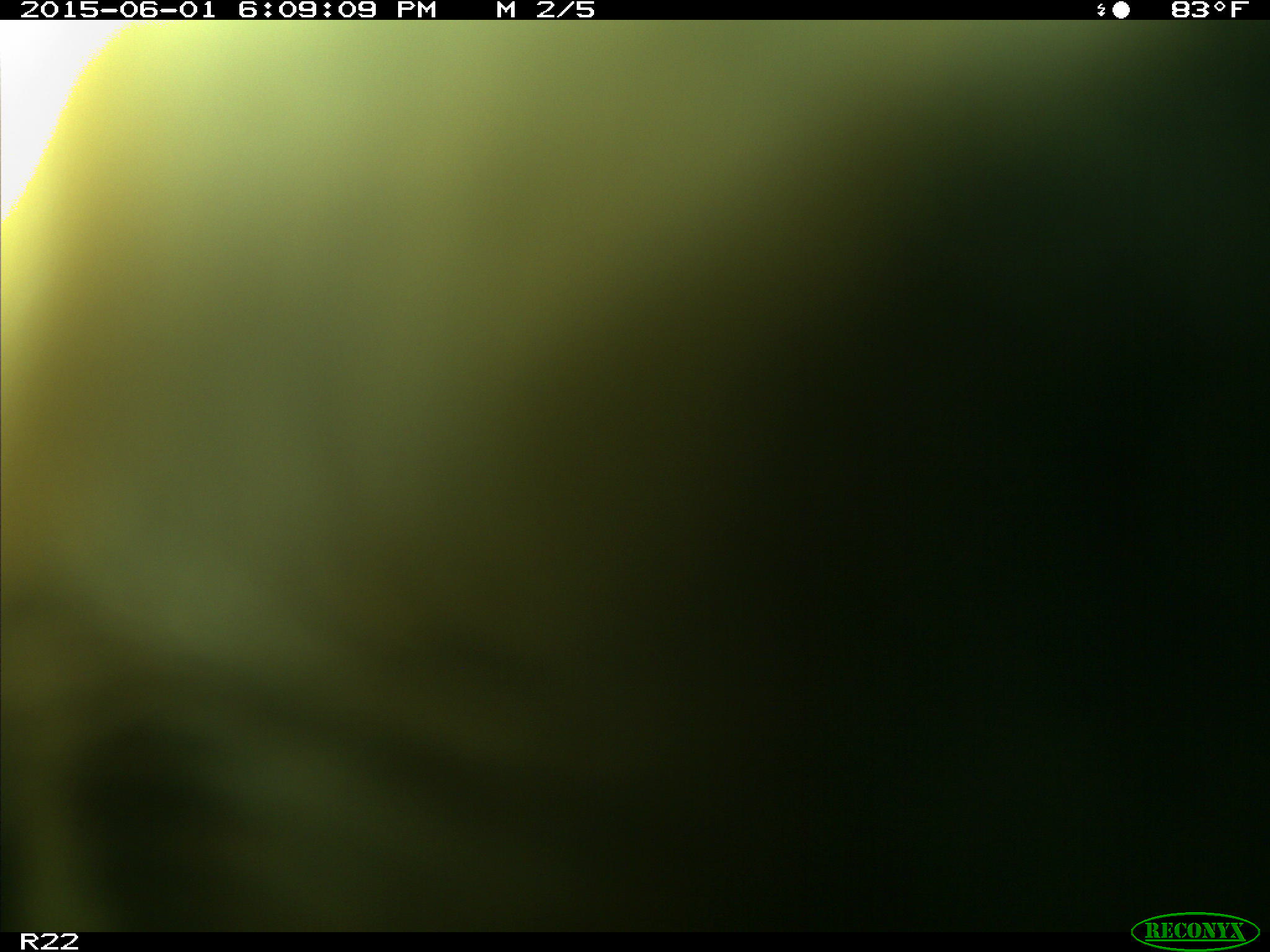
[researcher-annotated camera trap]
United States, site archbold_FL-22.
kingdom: Animalia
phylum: Chordata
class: Mammalia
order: Artiodactyla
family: Bovidae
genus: Bos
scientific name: Bos taurus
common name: domestic cow